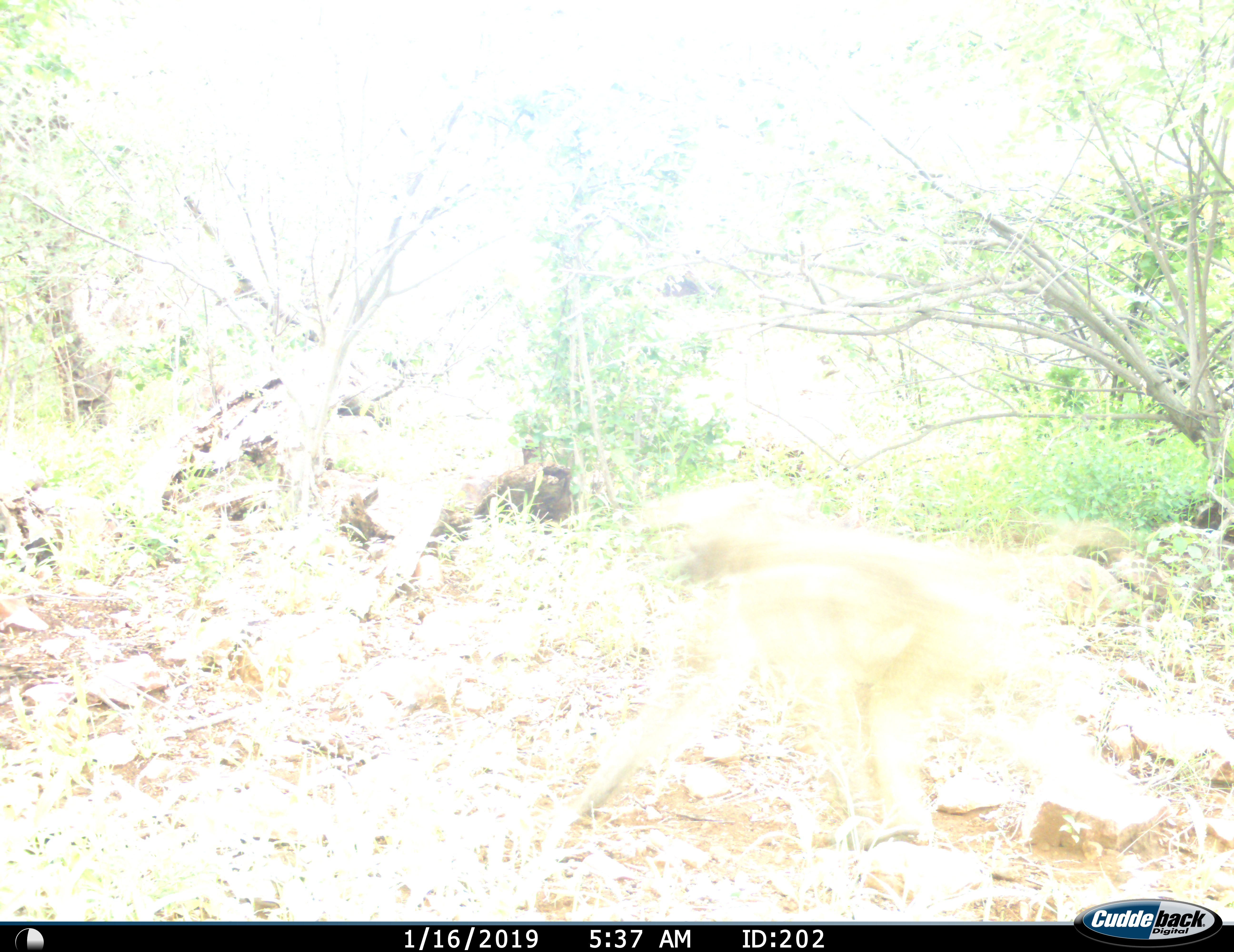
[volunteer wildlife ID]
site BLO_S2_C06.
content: unidentified animal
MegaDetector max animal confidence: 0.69